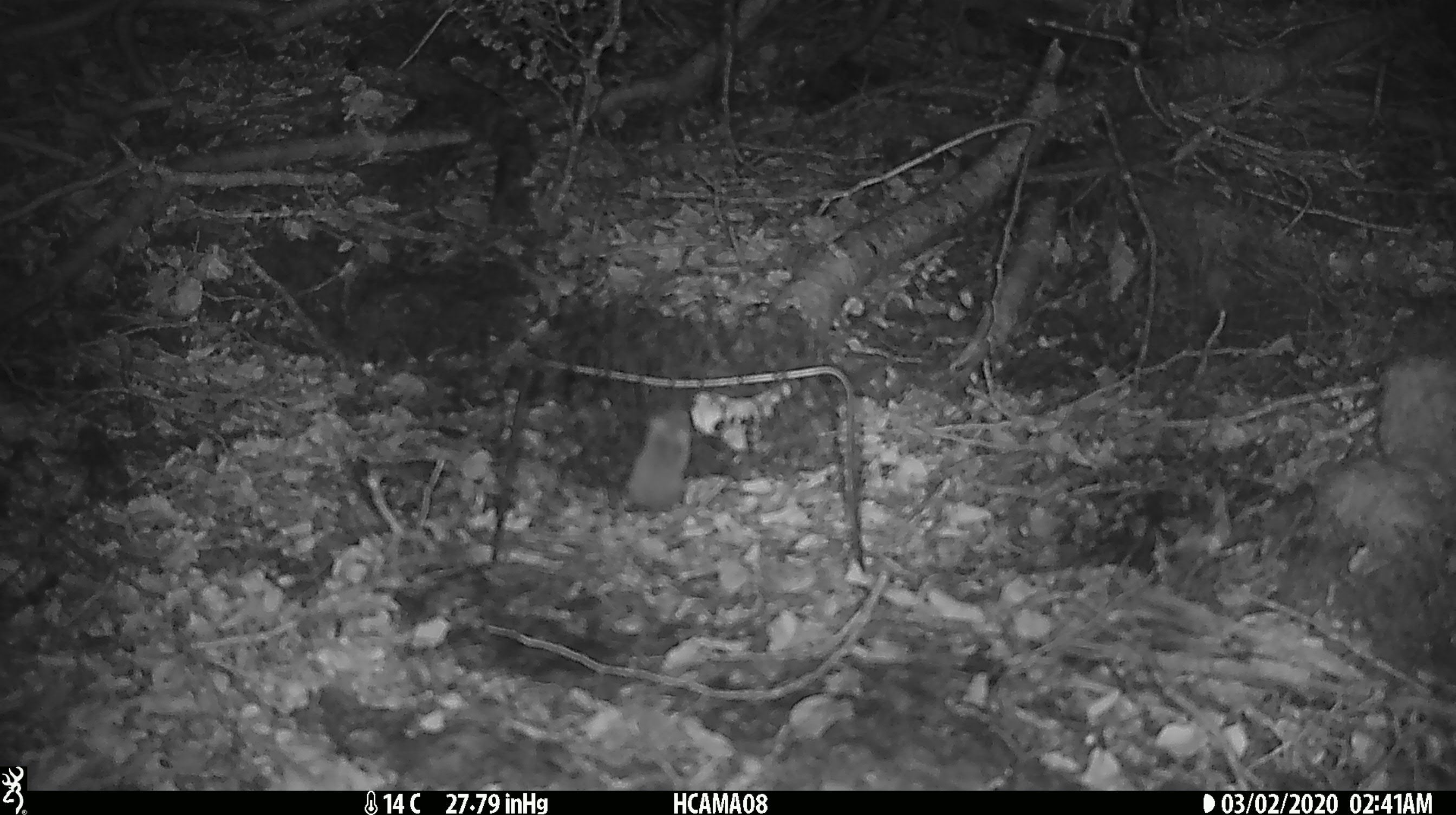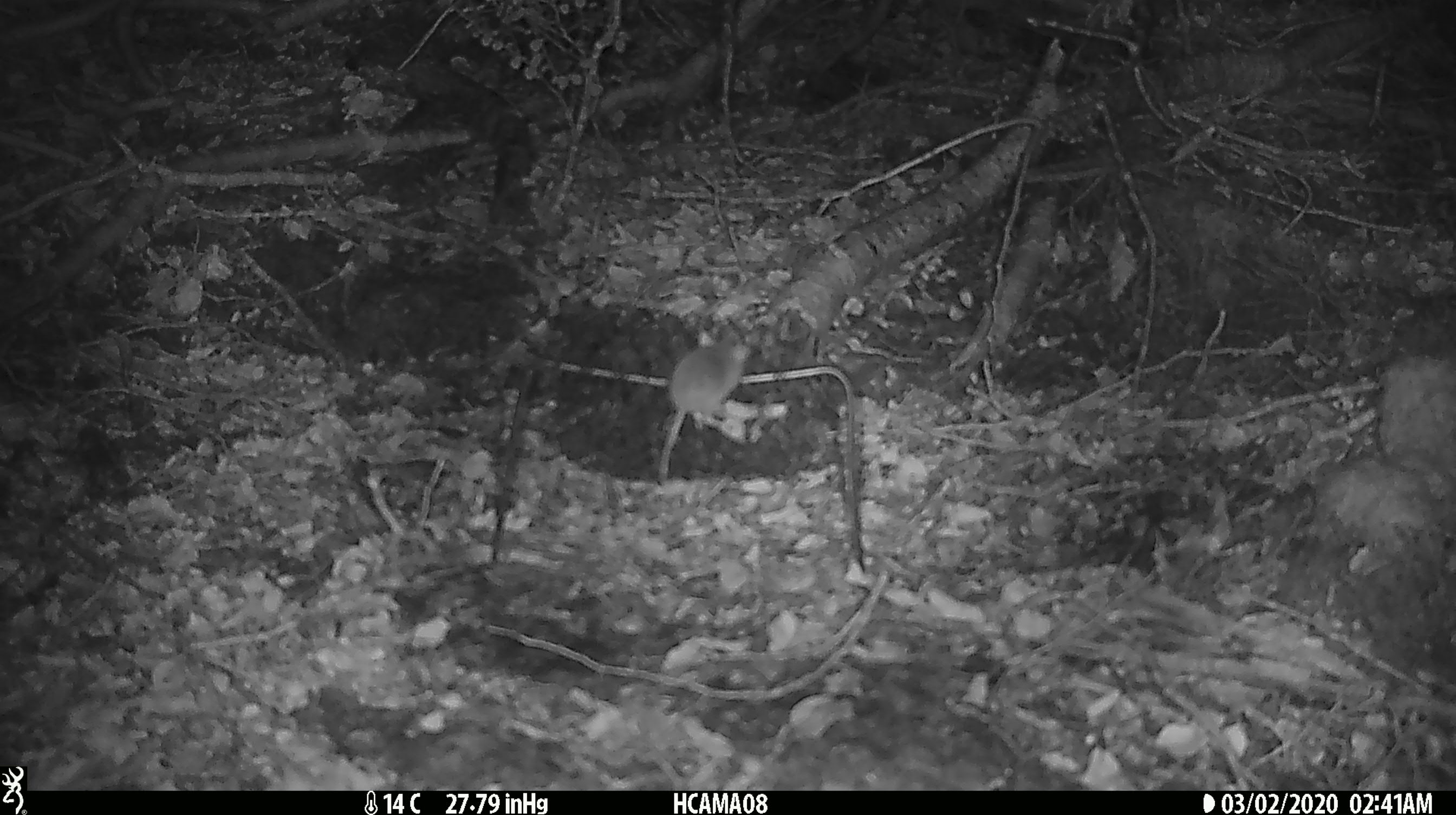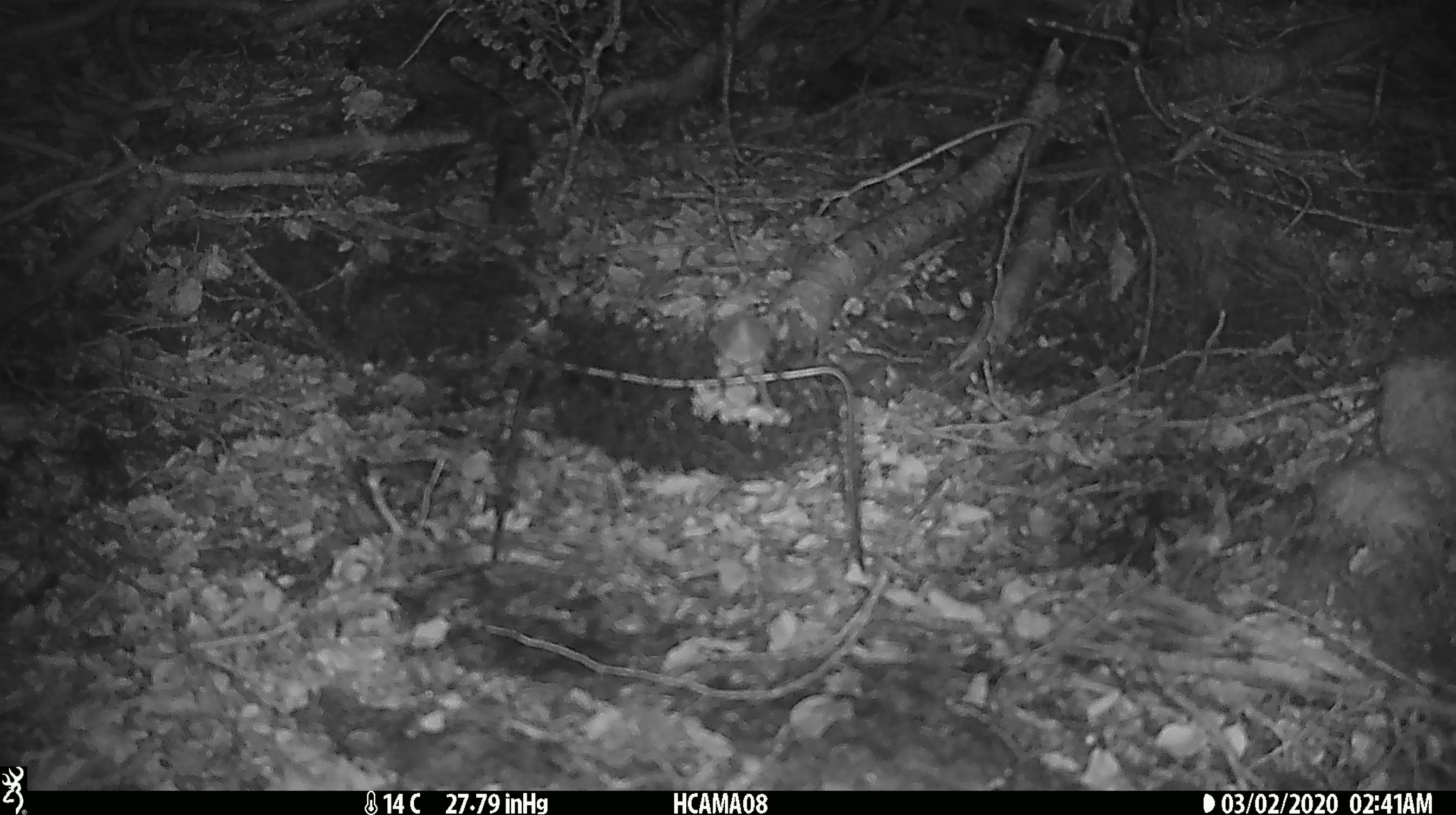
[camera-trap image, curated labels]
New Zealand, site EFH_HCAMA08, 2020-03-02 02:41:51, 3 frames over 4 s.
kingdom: Animalia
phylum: Chordata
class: Mammalia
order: Rodentia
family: Muridae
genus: Mus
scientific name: Mus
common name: mouse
Mouse (Mus).